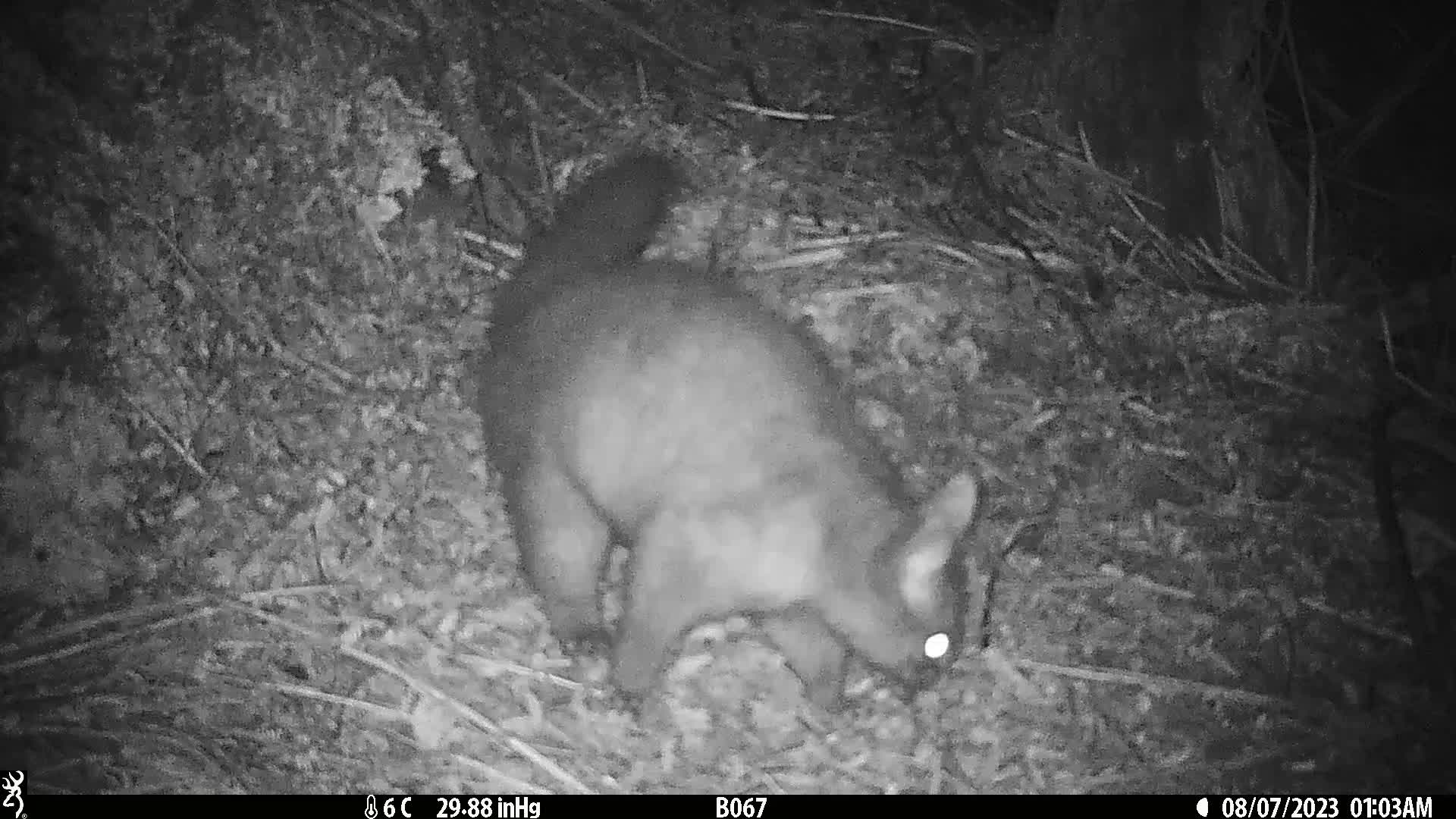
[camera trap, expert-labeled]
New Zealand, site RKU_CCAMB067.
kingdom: Animalia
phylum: Chordata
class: Mammalia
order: Diprotodontia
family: Phalangeridae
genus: Trichosurus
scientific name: Trichosurus vulpecula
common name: common brushtail possum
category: possum